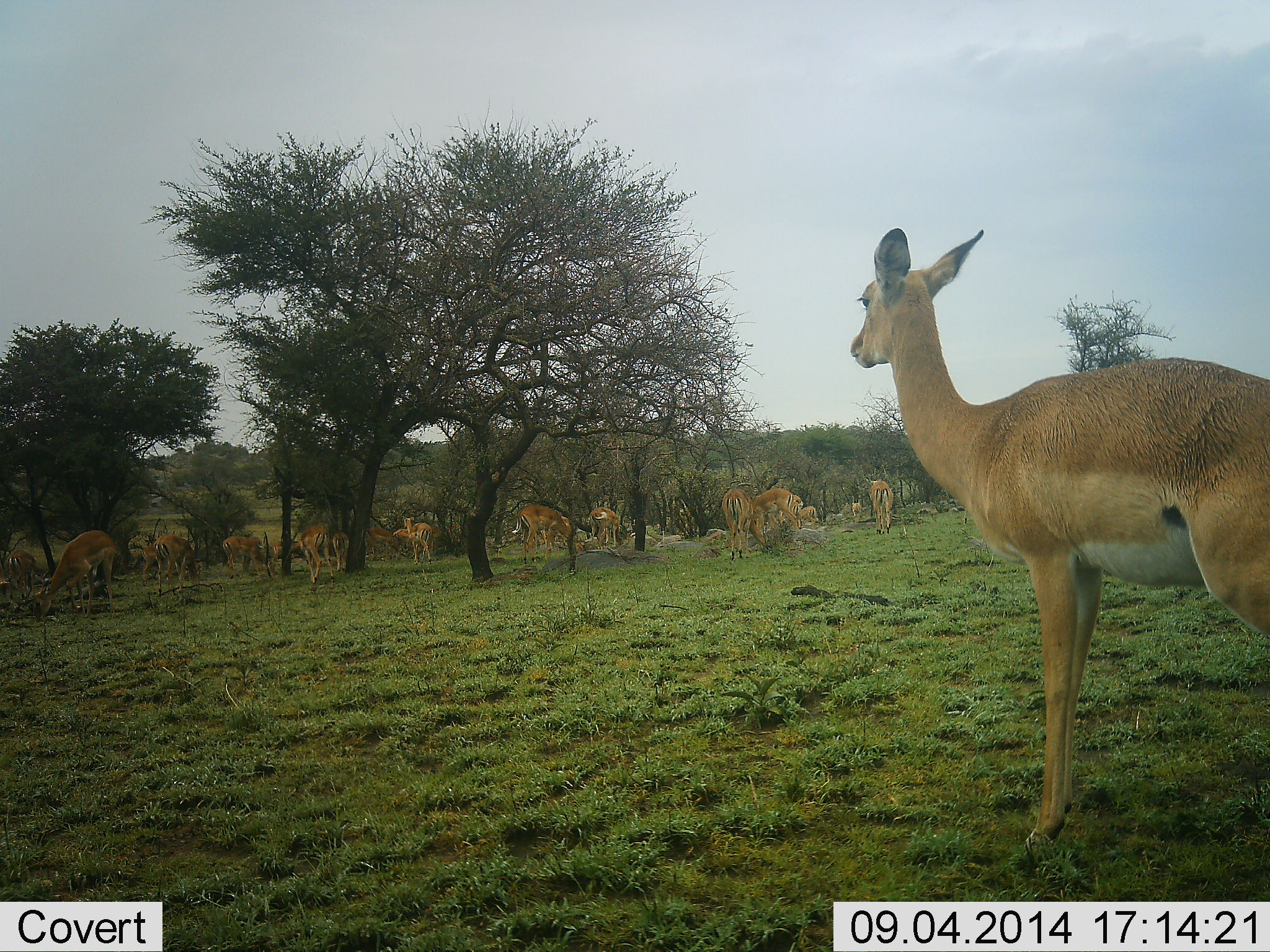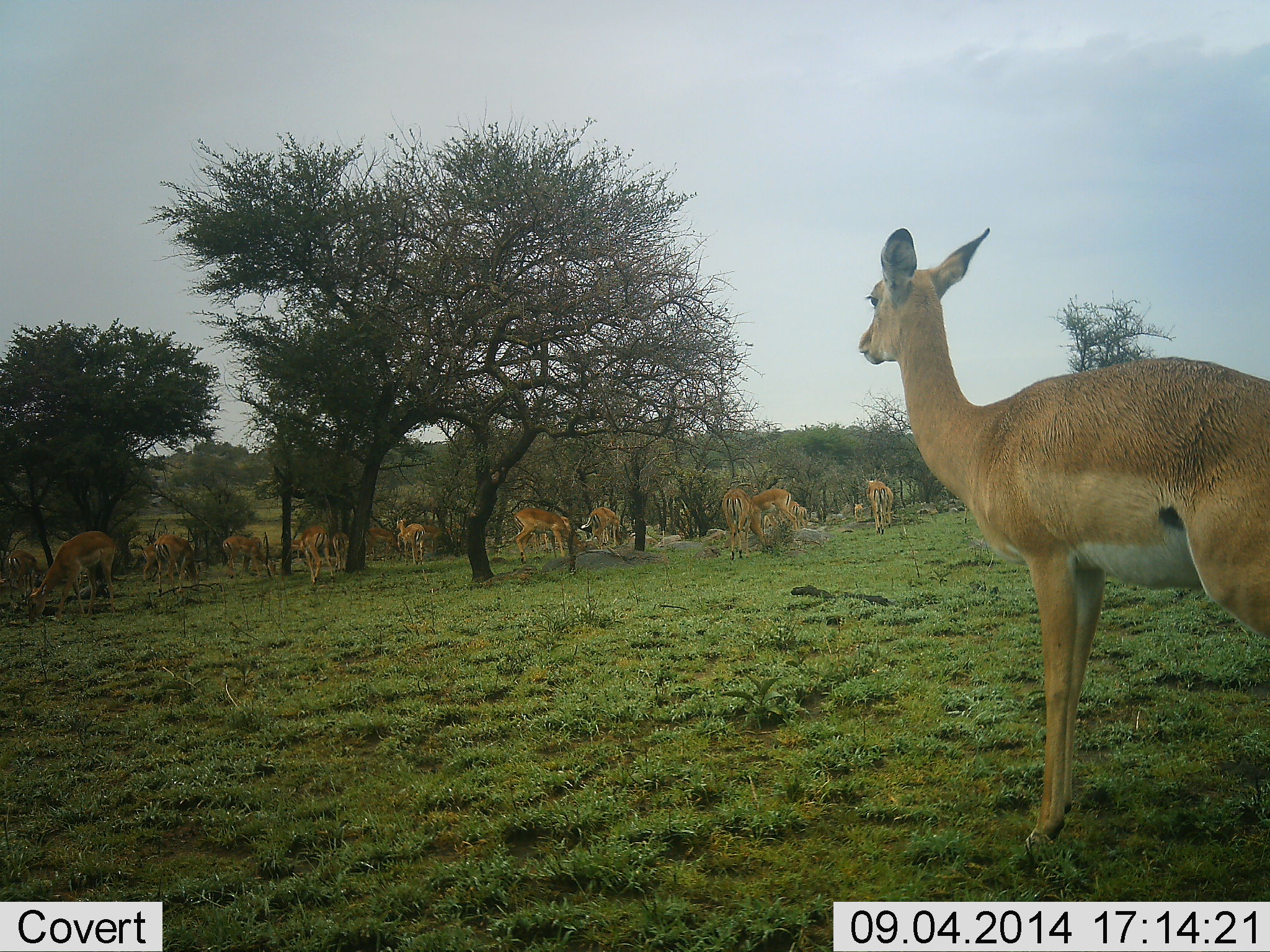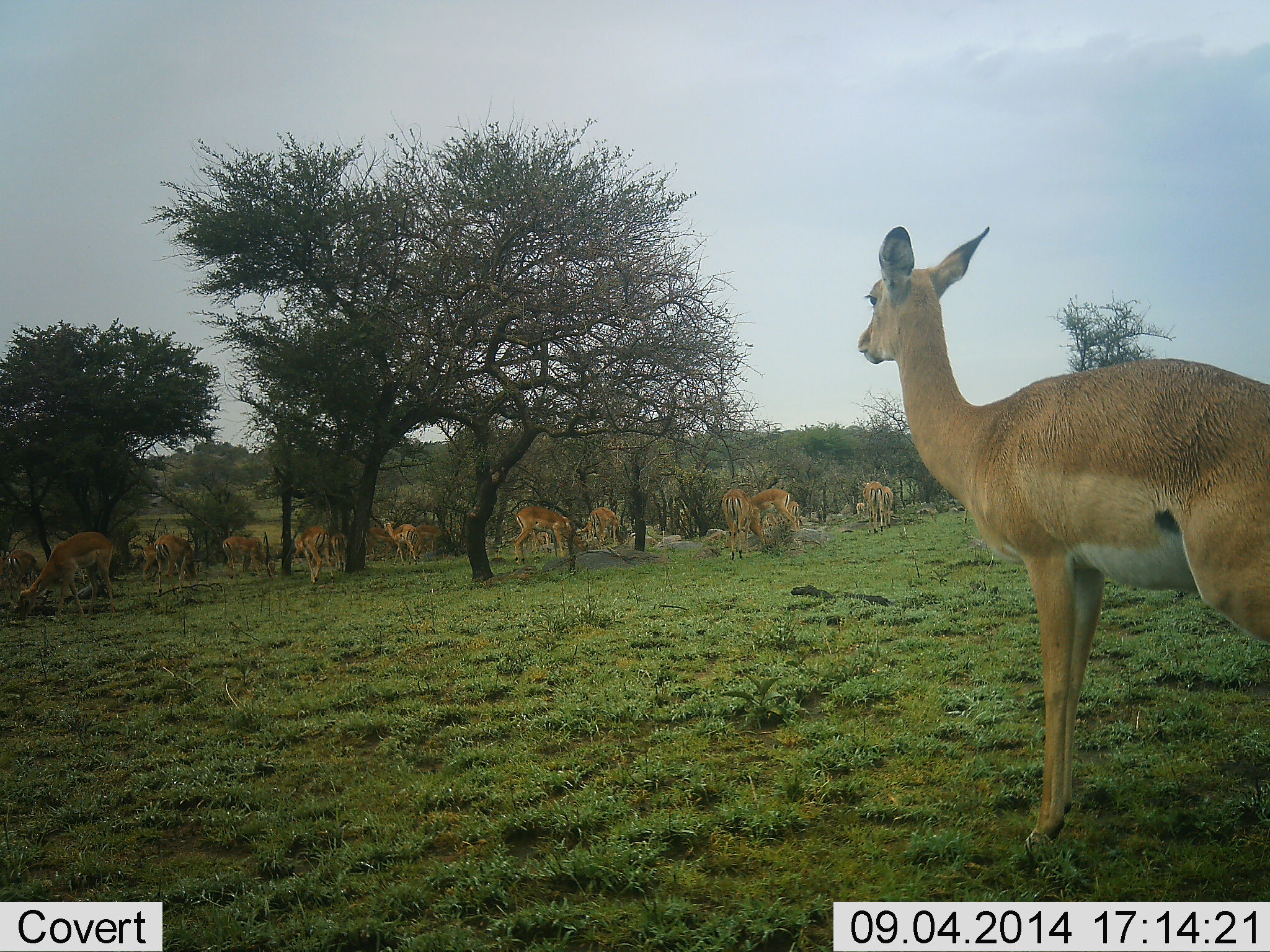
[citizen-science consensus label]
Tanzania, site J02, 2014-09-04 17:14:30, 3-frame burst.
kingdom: Animalia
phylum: Chordata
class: Mammalia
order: Artiodactyla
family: Bovidae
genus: Aepyceros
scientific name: Aepyceros melampus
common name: impala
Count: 11-50.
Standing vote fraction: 73%.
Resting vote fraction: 9%.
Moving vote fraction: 45%.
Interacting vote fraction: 9%.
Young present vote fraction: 9%.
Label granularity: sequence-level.